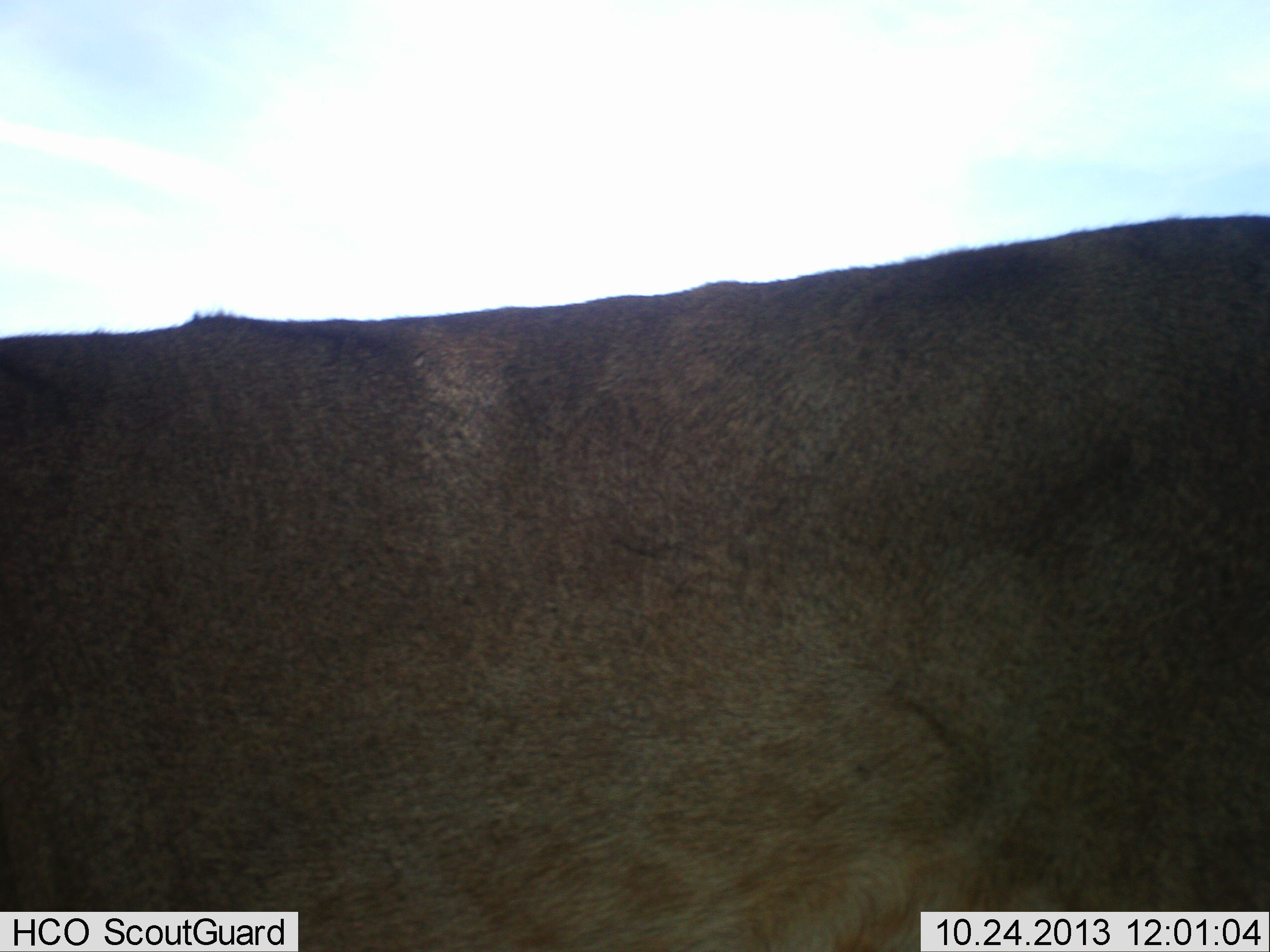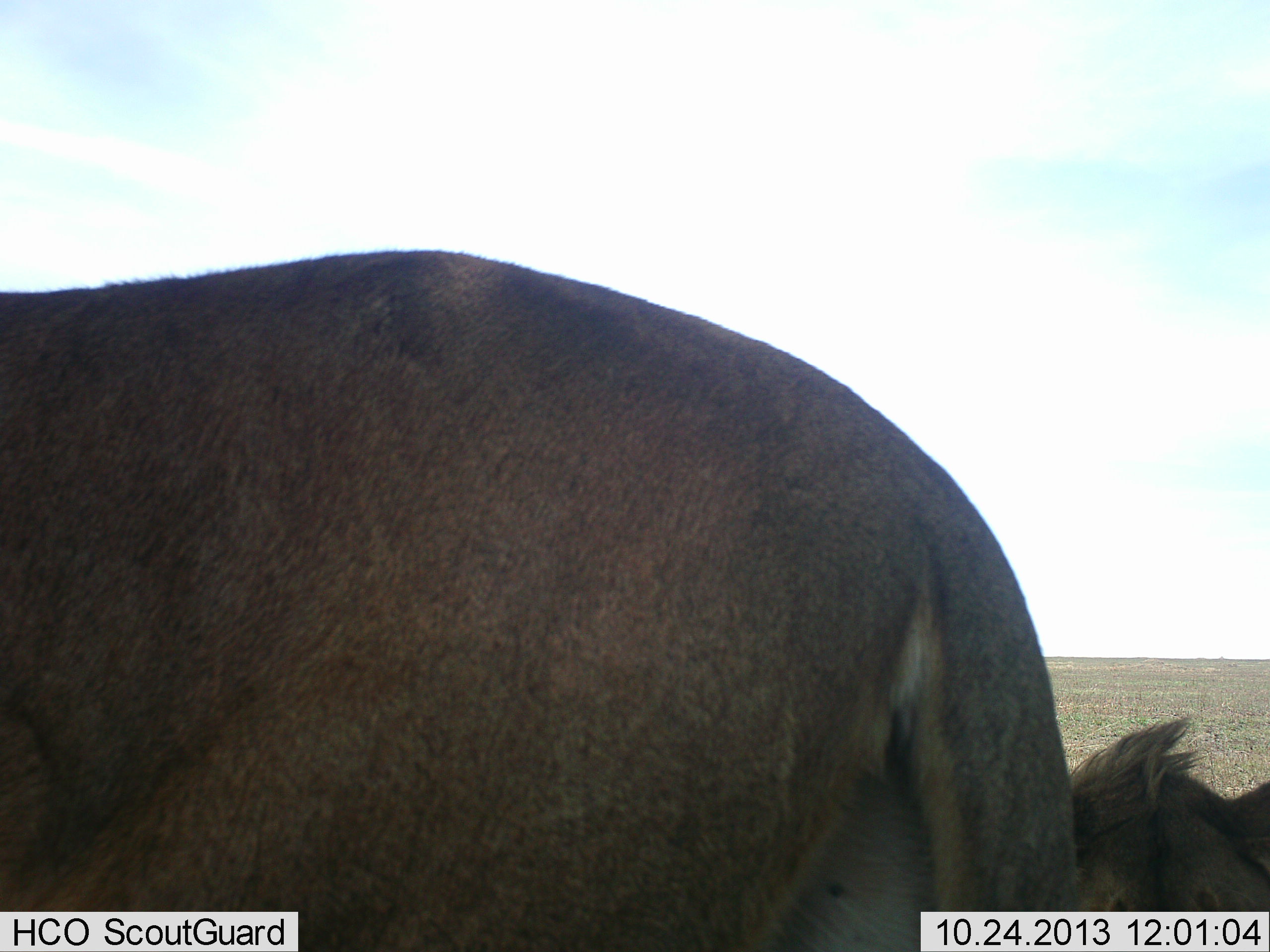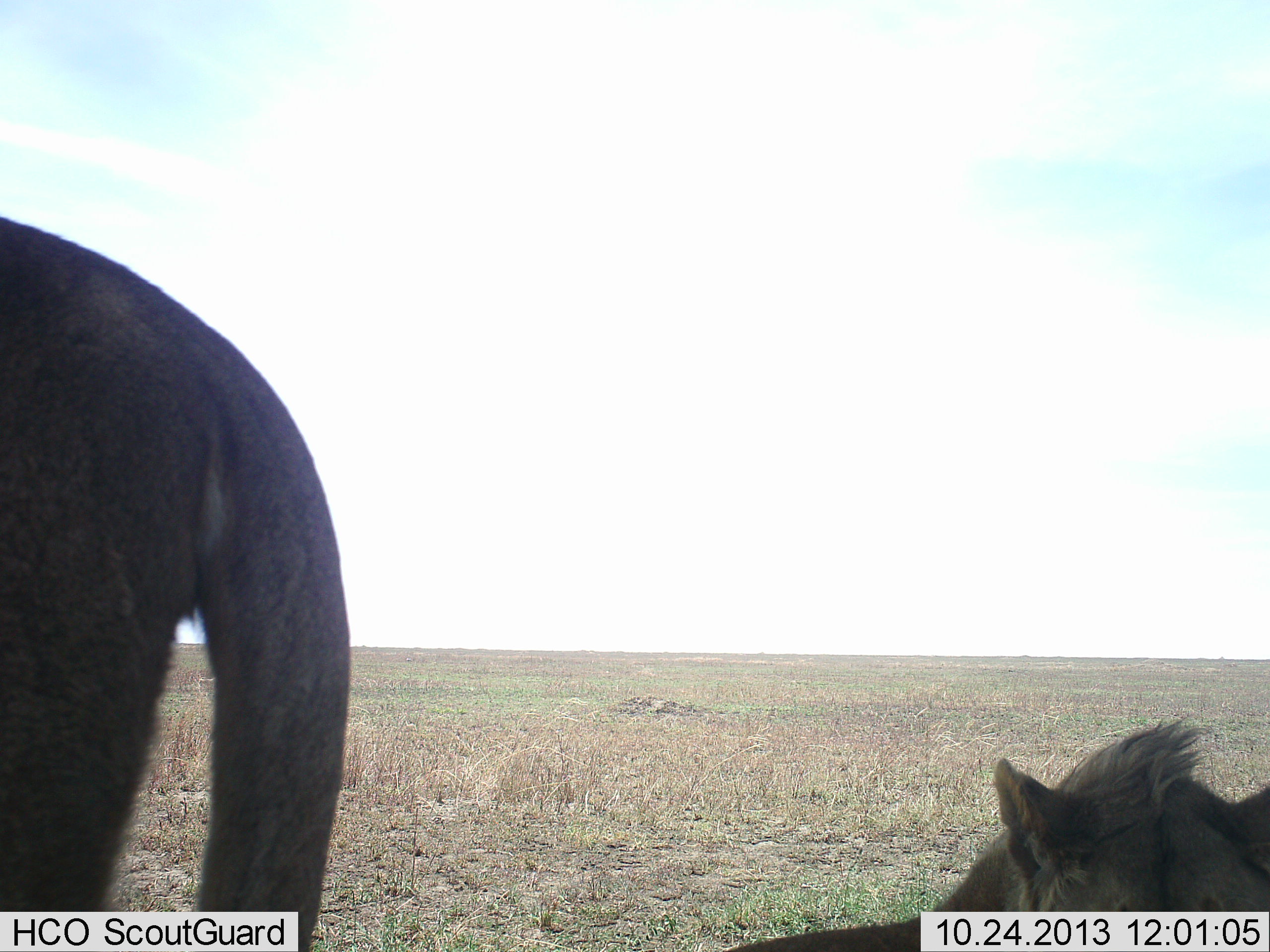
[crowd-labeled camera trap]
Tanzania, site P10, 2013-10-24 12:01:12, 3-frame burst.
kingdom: Animalia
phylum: Chordata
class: Mammalia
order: Carnivora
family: Felidae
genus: Panthera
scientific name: Panthera leo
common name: lion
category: lionfemale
Lionfemale (lion) (Panthera leo), count 2. Behavior (volunteer vote fractions): standing 8%, resting 58%, moving 75%, interacting 8%. Young present (vote fraction): 0%. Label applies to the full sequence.